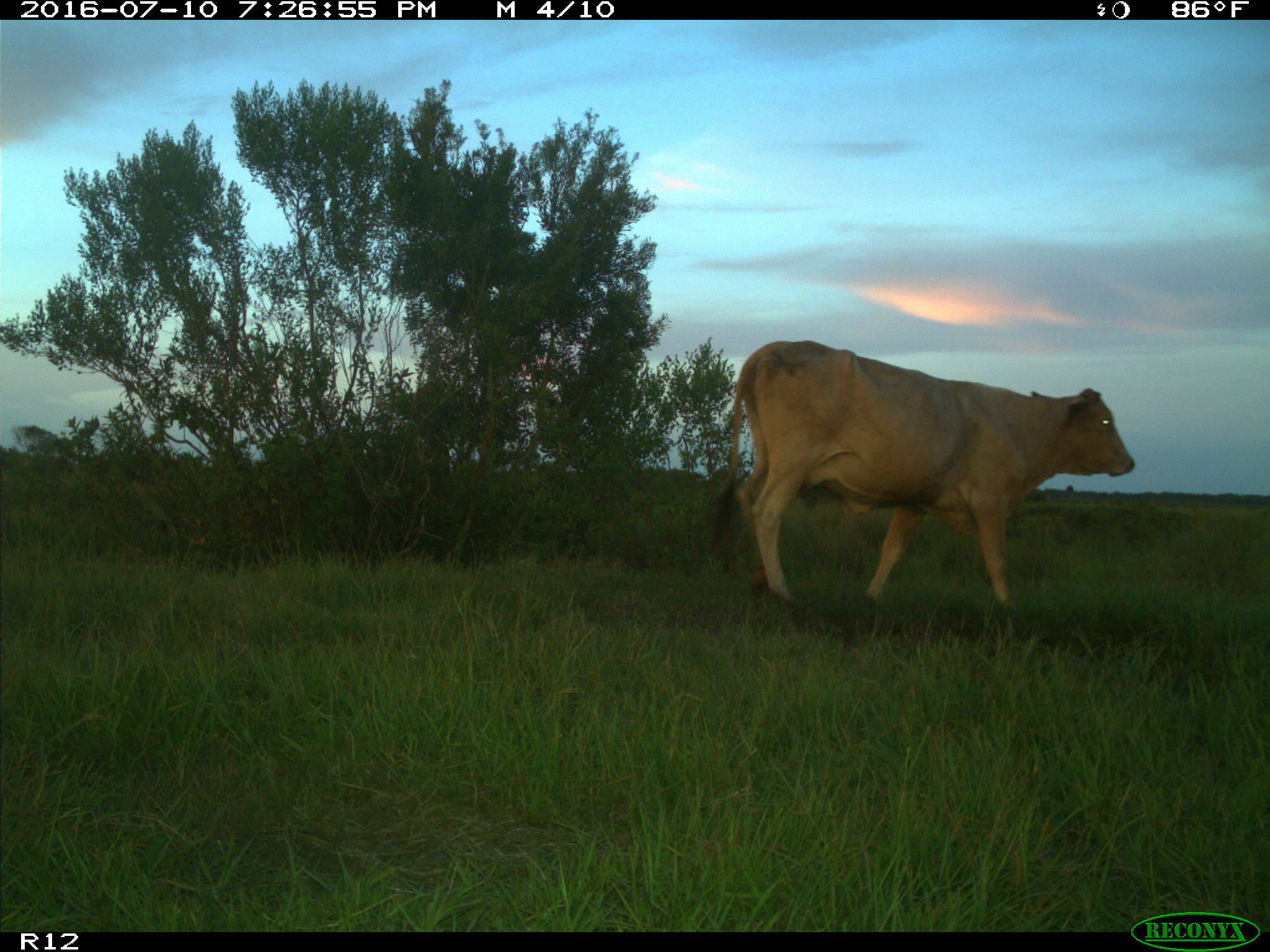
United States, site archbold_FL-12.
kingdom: Animalia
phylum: Chordata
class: Mammalia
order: Artiodactyla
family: Bovidae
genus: Bos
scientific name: Bos taurus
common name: domestic cow